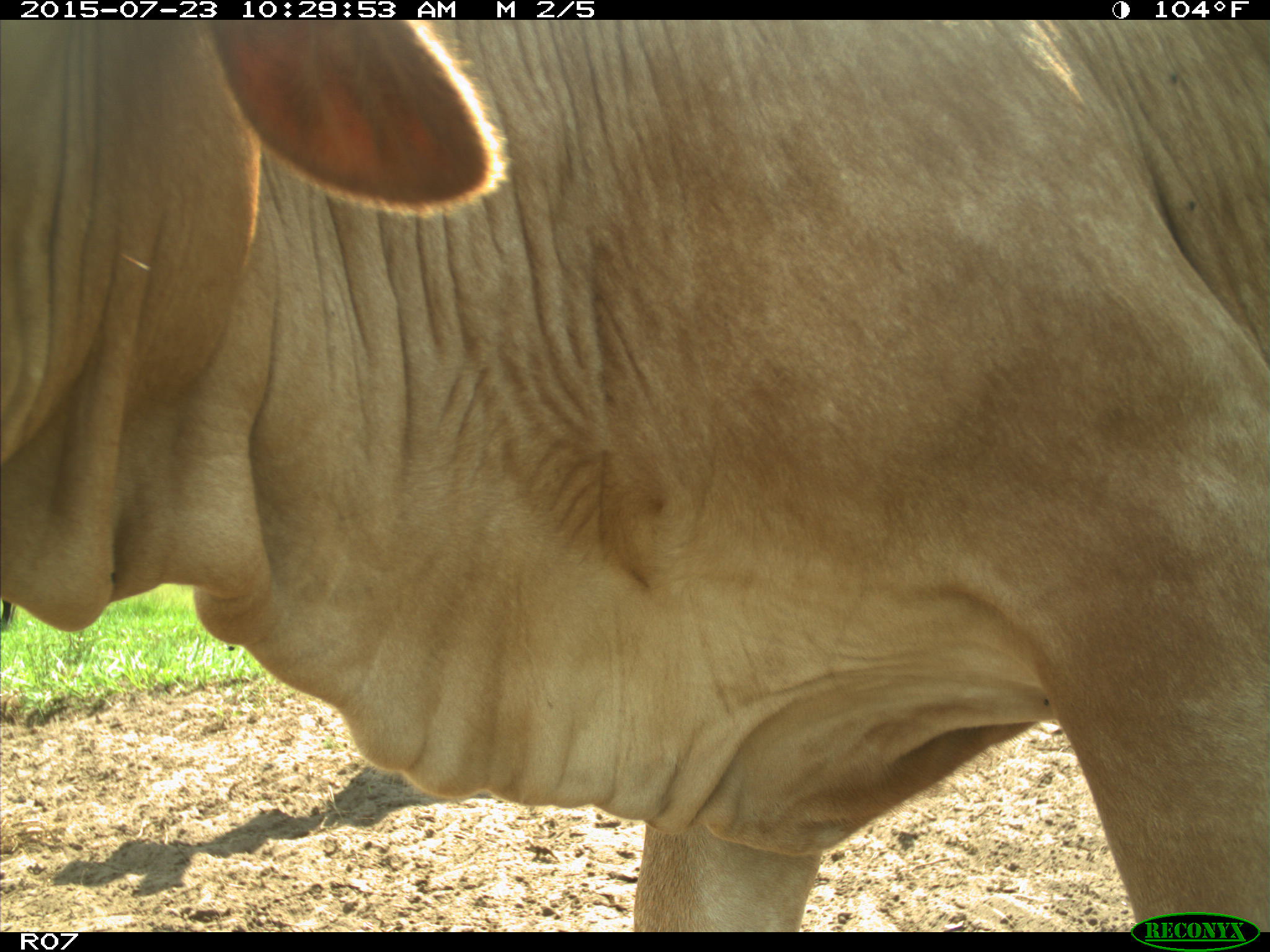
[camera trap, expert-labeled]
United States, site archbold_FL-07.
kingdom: Animalia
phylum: Chordata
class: Mammalia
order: Artiodactyla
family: Bovidae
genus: Bos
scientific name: Bos taurus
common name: domestic cow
Bos taurus (domestic cow).